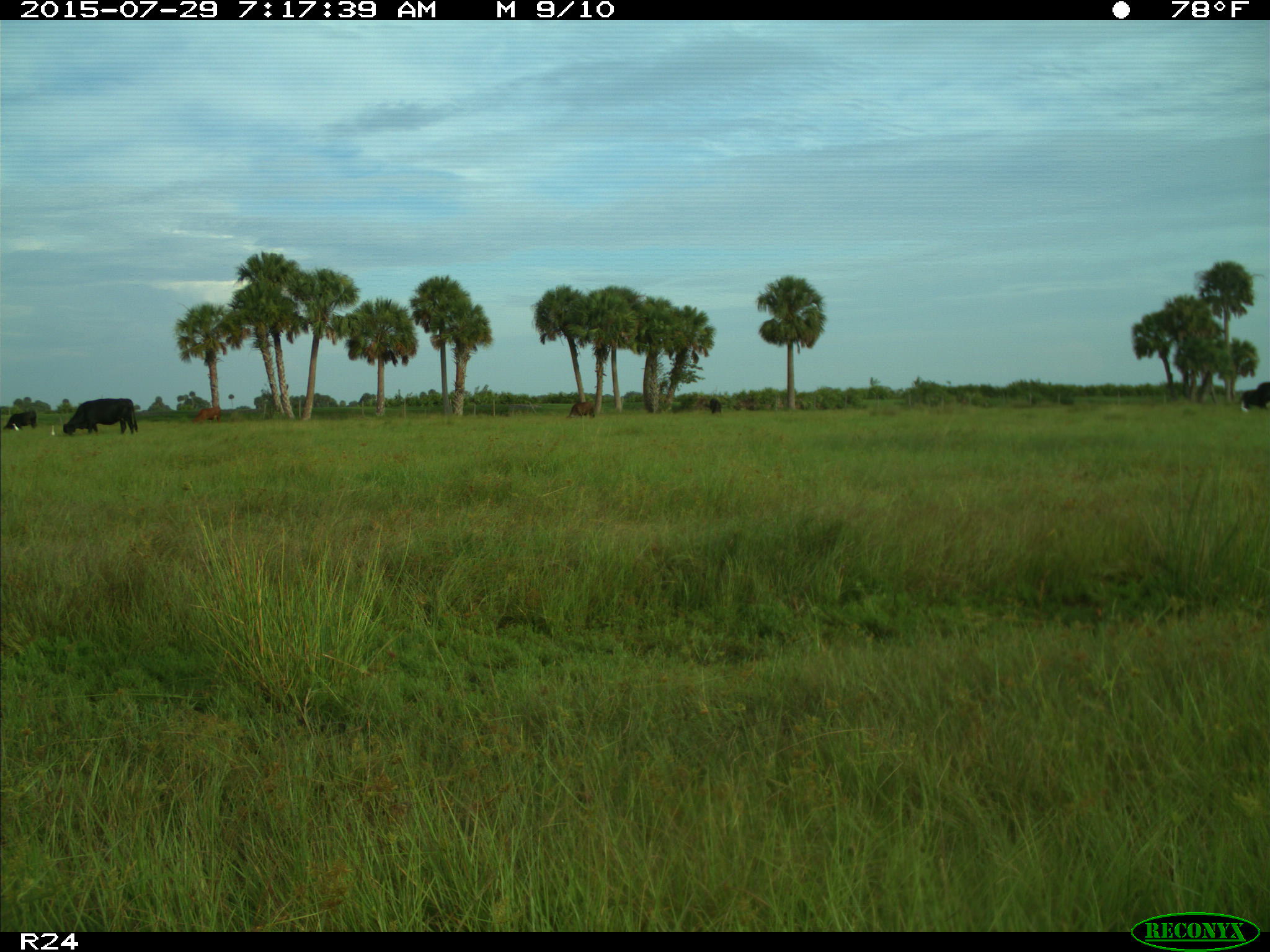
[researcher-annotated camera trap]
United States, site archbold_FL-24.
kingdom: Animalia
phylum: Chordata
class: Mammalia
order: Artiodactyla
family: Bovidae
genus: Bos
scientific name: Bos taurus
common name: domestic cow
Bos taurus (domestic cow).